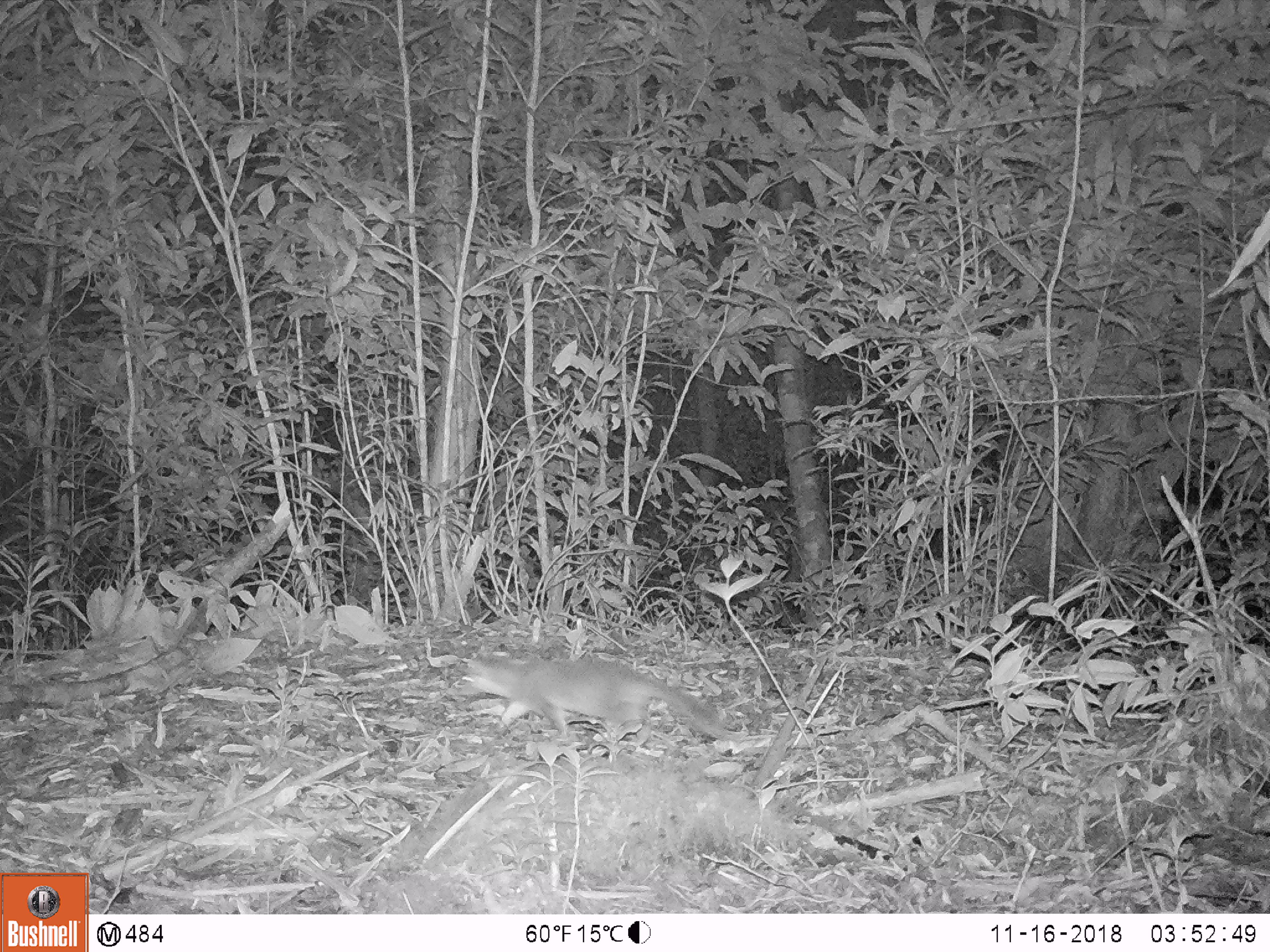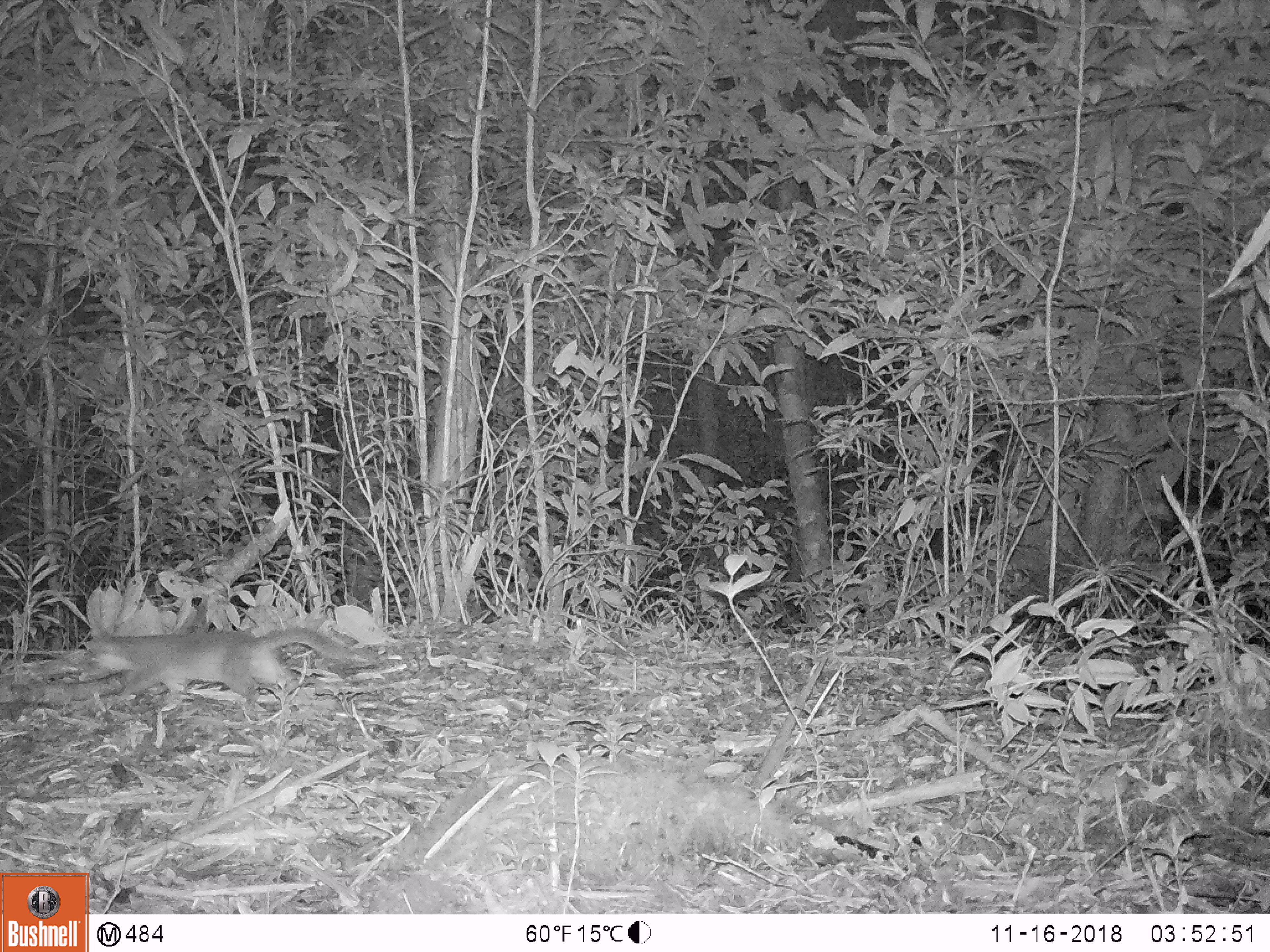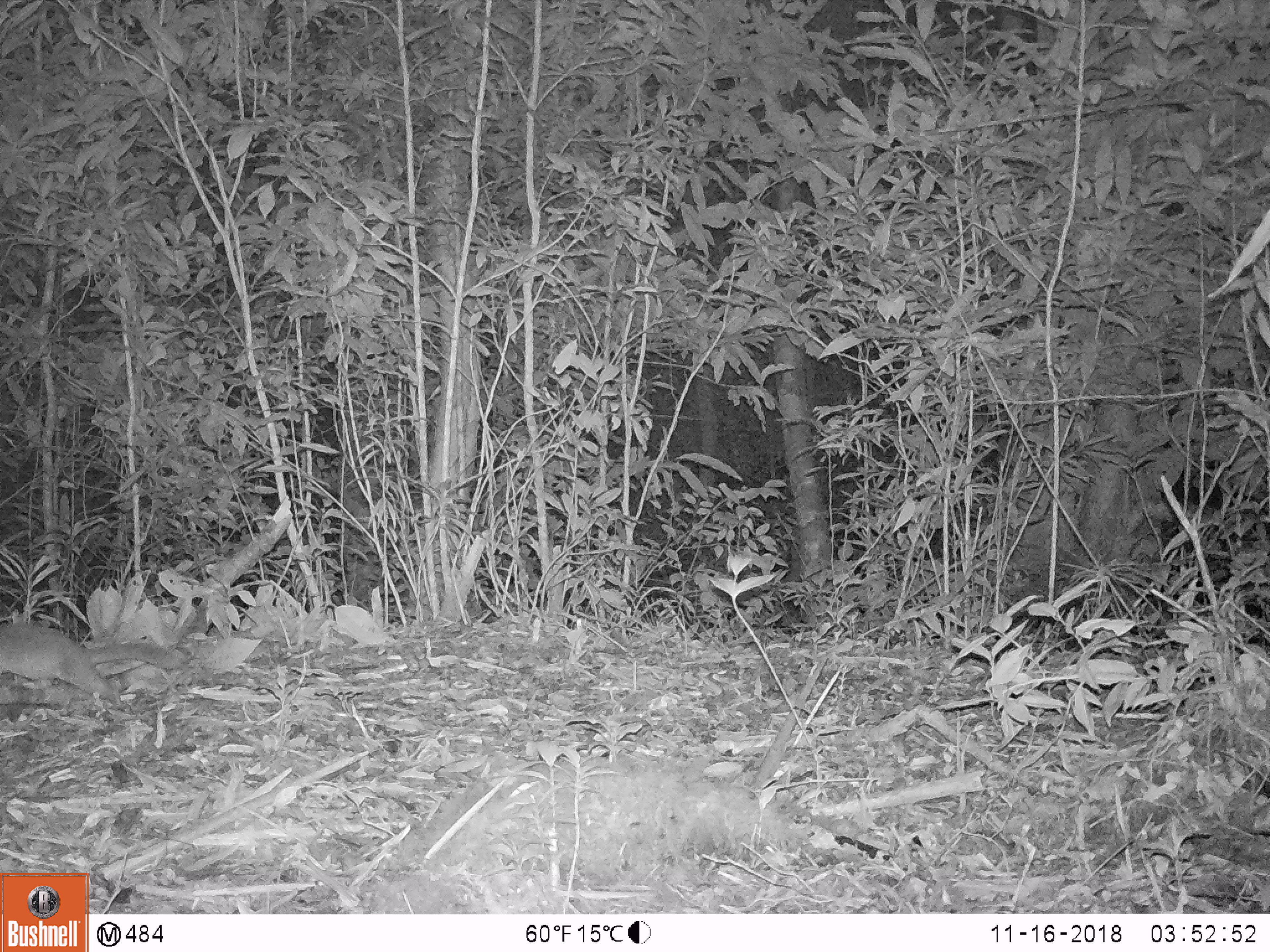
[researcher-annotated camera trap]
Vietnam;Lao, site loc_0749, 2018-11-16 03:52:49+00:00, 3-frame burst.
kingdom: Animalia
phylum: Chordata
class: Mammalia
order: Carnivora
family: Mustelidae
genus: Melogale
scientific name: Melogale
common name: ferret badger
Ferret badger (Melogale). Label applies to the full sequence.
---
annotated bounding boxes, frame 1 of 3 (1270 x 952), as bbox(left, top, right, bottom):
ferret badger: bbox(455, 645, 745, 745)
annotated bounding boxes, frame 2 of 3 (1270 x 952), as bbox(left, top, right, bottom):
ferret badger: bbox(78, 625, 382, 711)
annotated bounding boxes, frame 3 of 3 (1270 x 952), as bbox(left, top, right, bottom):
ferret badger: bbox(0, 624, 188, 709)